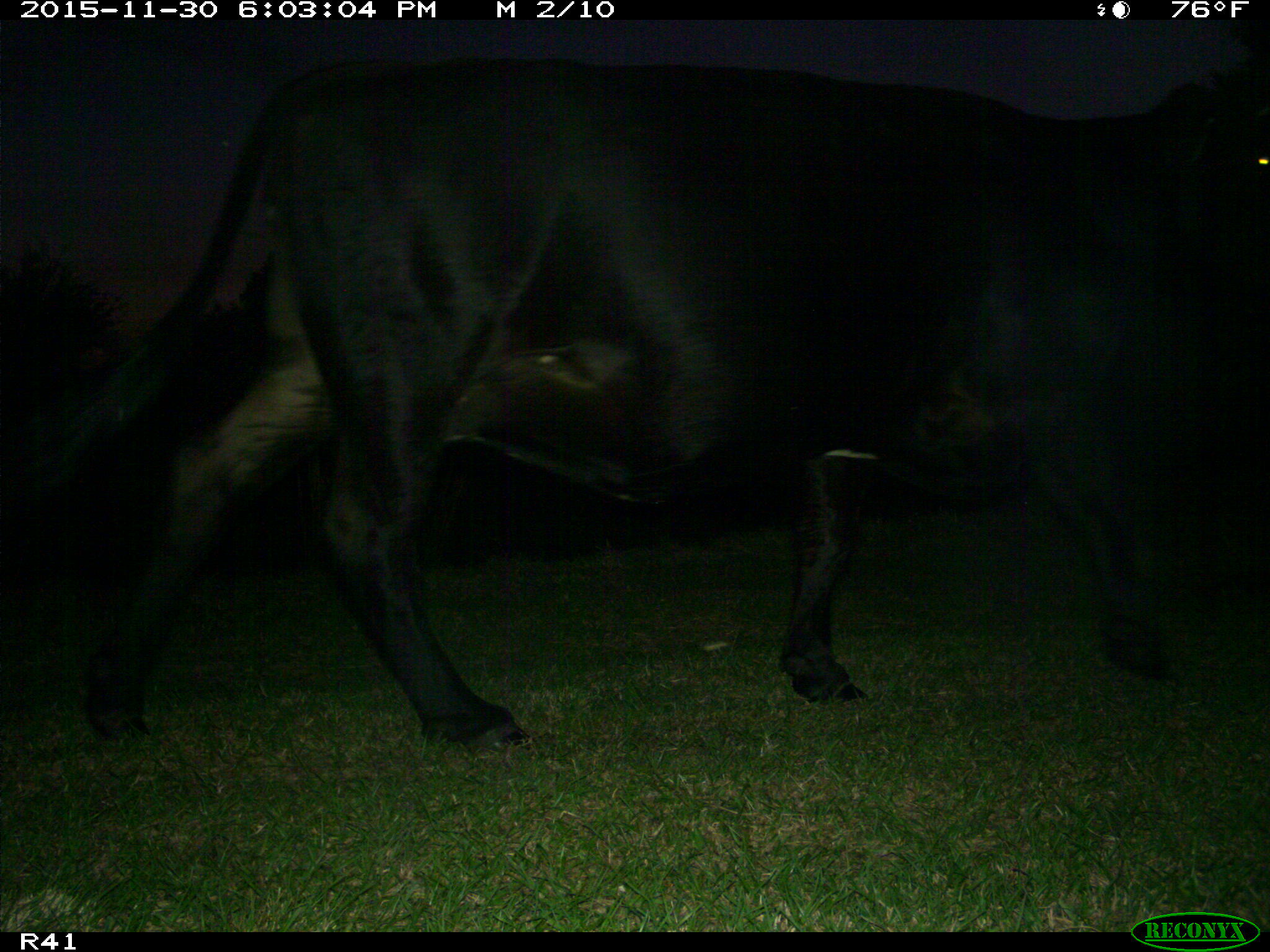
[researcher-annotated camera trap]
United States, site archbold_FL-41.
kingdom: Animalia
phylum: Chordata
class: Mammalia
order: Artiodactyla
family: Bovidae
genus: Bos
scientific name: Bos taurus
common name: domestic cow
Bos taurus (domestic cow).